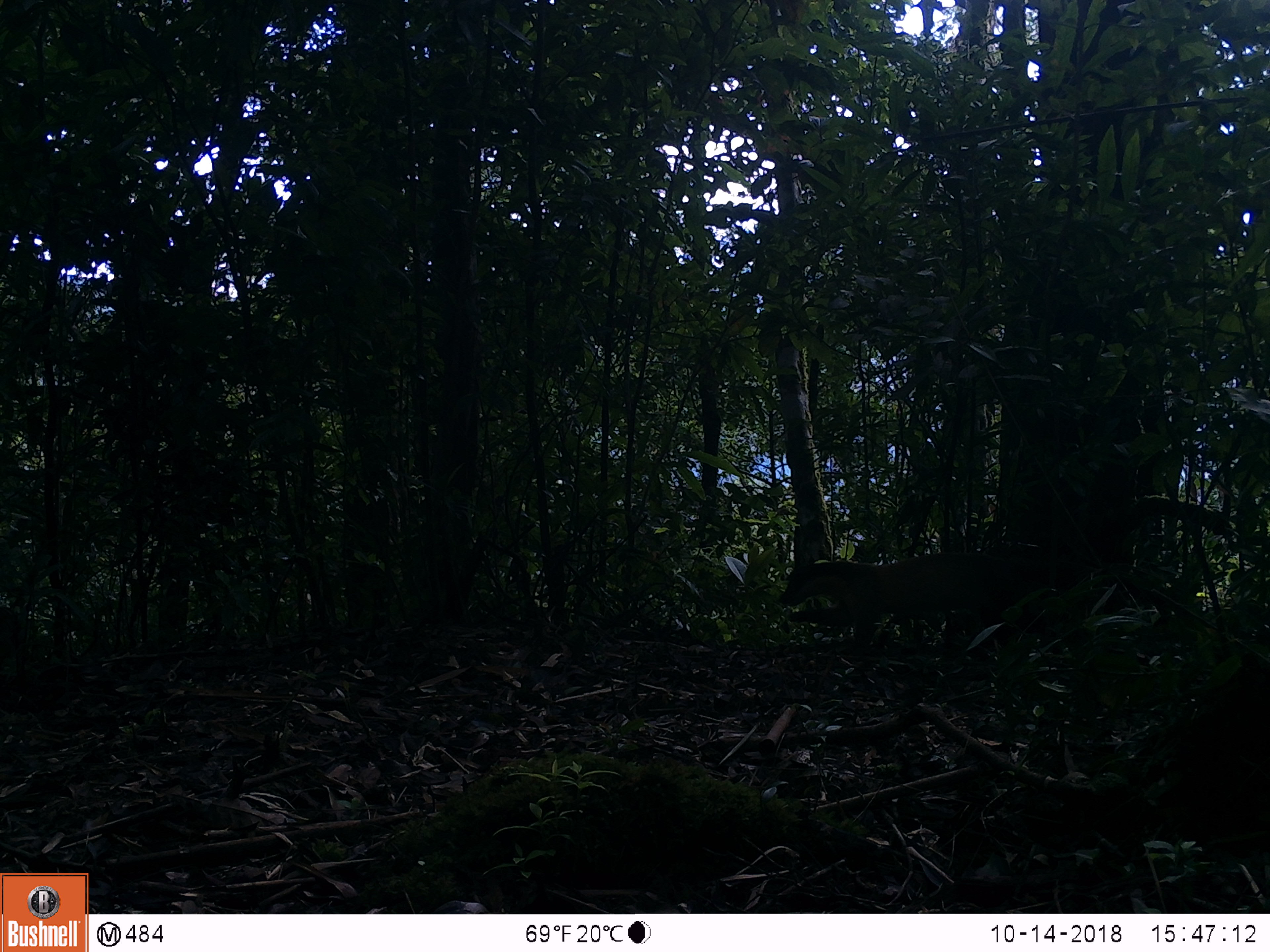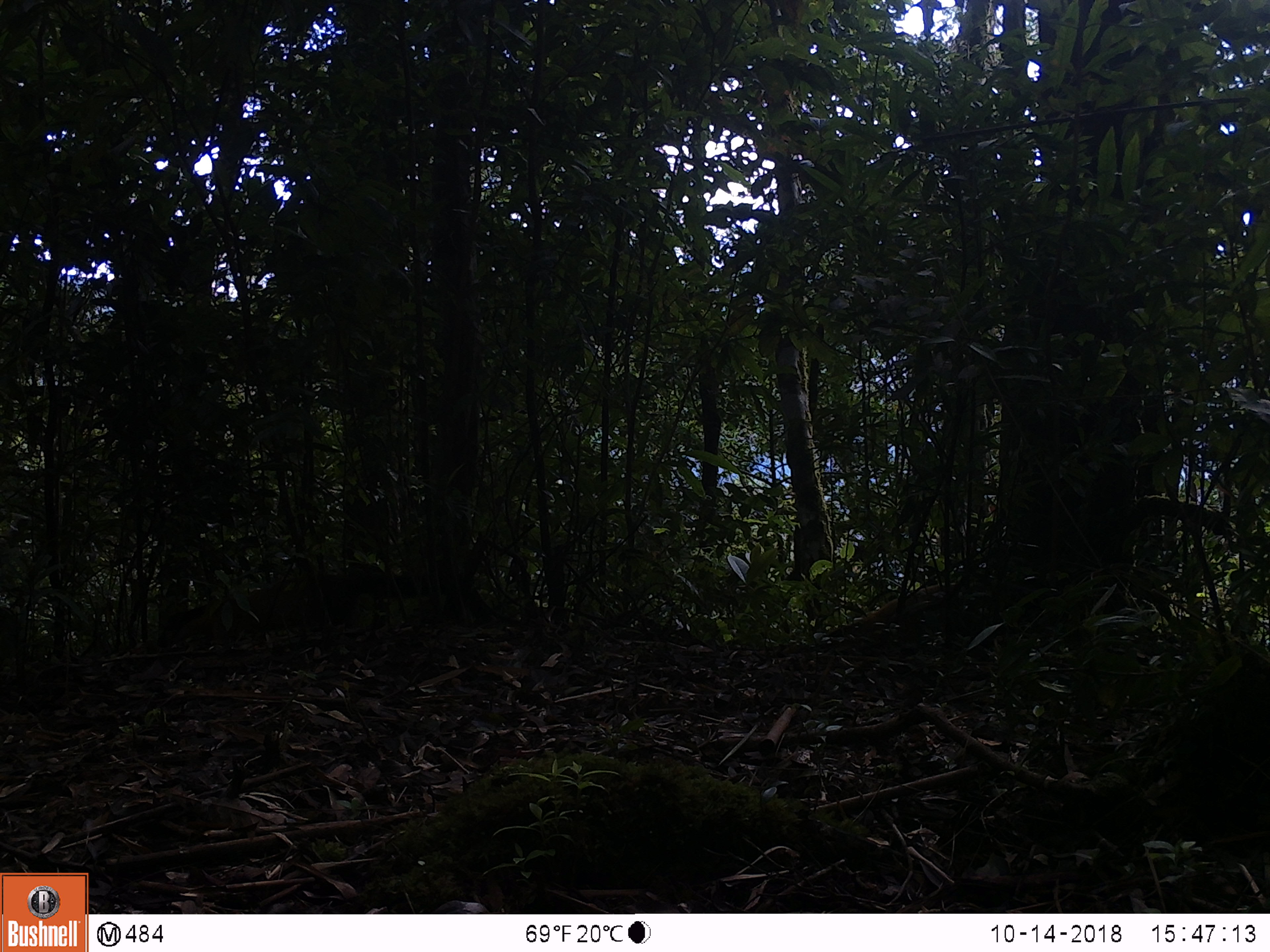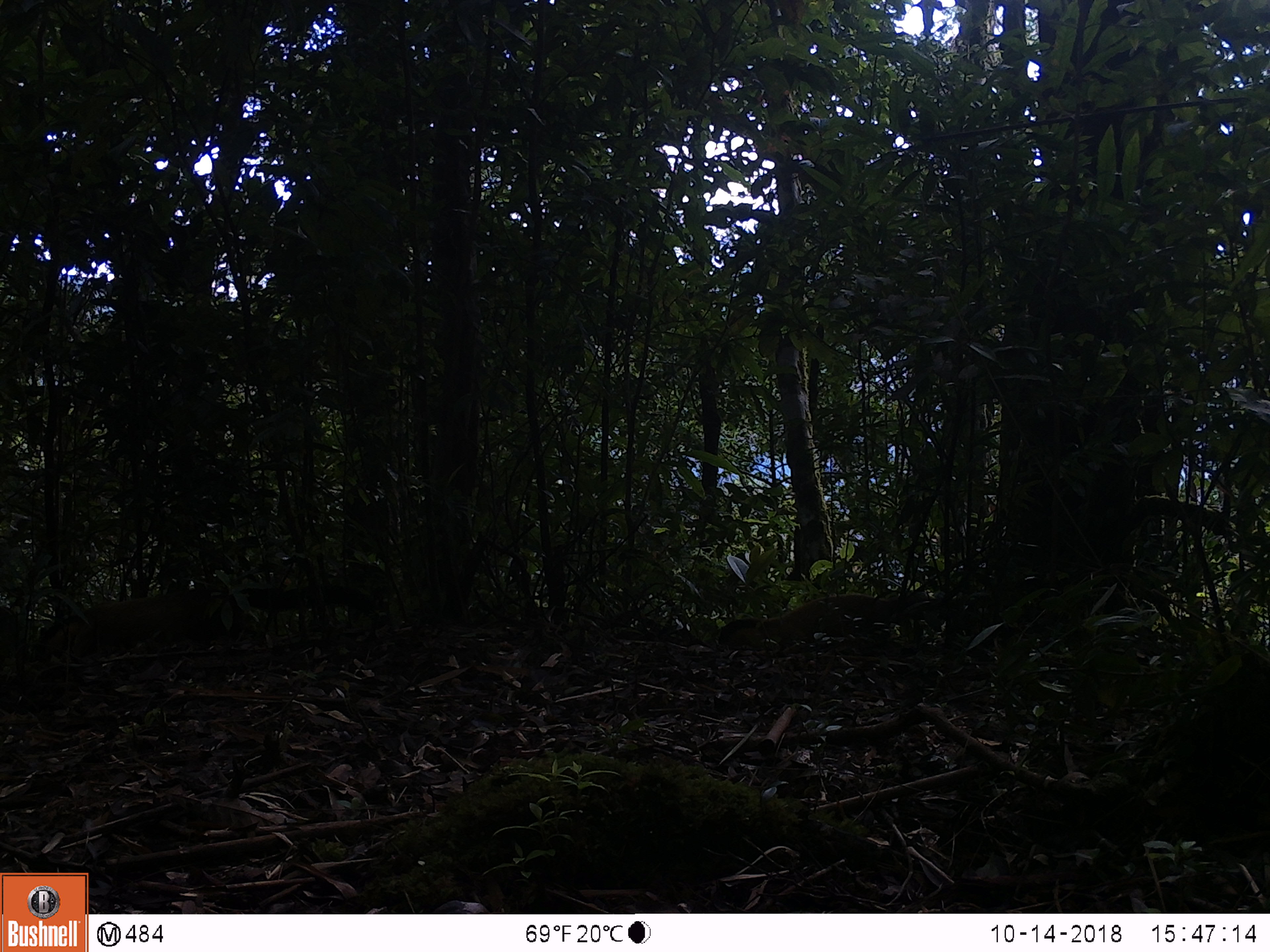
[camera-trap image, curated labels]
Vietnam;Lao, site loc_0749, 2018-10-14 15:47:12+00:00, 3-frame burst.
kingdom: Animalia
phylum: Chordata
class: Mammalia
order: Carnivora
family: Mustelidae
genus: Martes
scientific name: Martes flavigula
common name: yellow-throated marten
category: yellow throated marten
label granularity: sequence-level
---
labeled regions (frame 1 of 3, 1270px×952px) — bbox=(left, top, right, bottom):
yellow throated marten: bbox=(780, 551, 1063, 653)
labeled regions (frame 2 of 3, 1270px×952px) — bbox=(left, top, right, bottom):
yellow throated marten: bbox=(156, 571, 440, 648)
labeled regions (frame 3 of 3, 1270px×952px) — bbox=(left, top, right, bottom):
yellow throated marten: bbox=(30, 585, 373, 662); bbox=(717, 591, 957, 655)